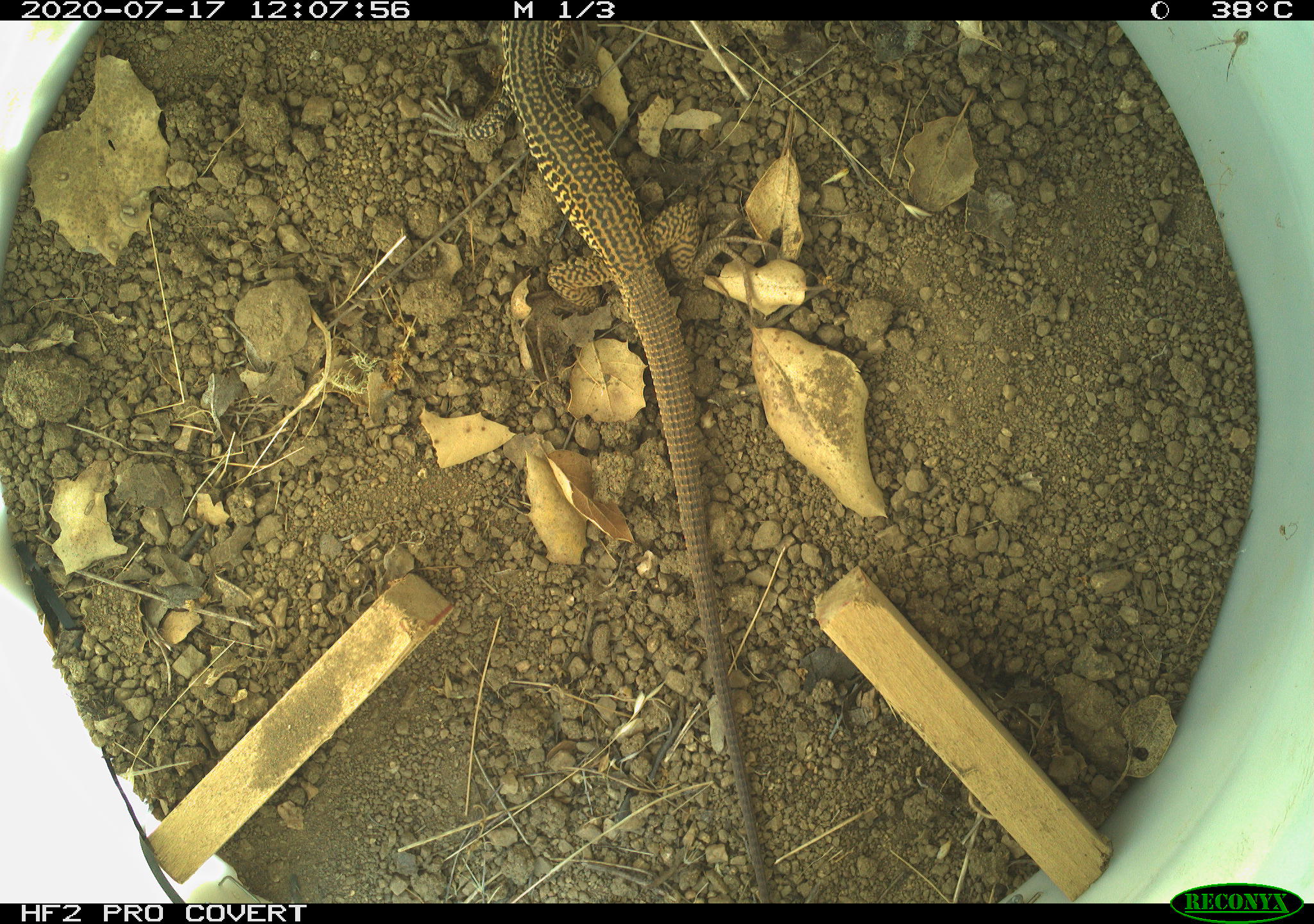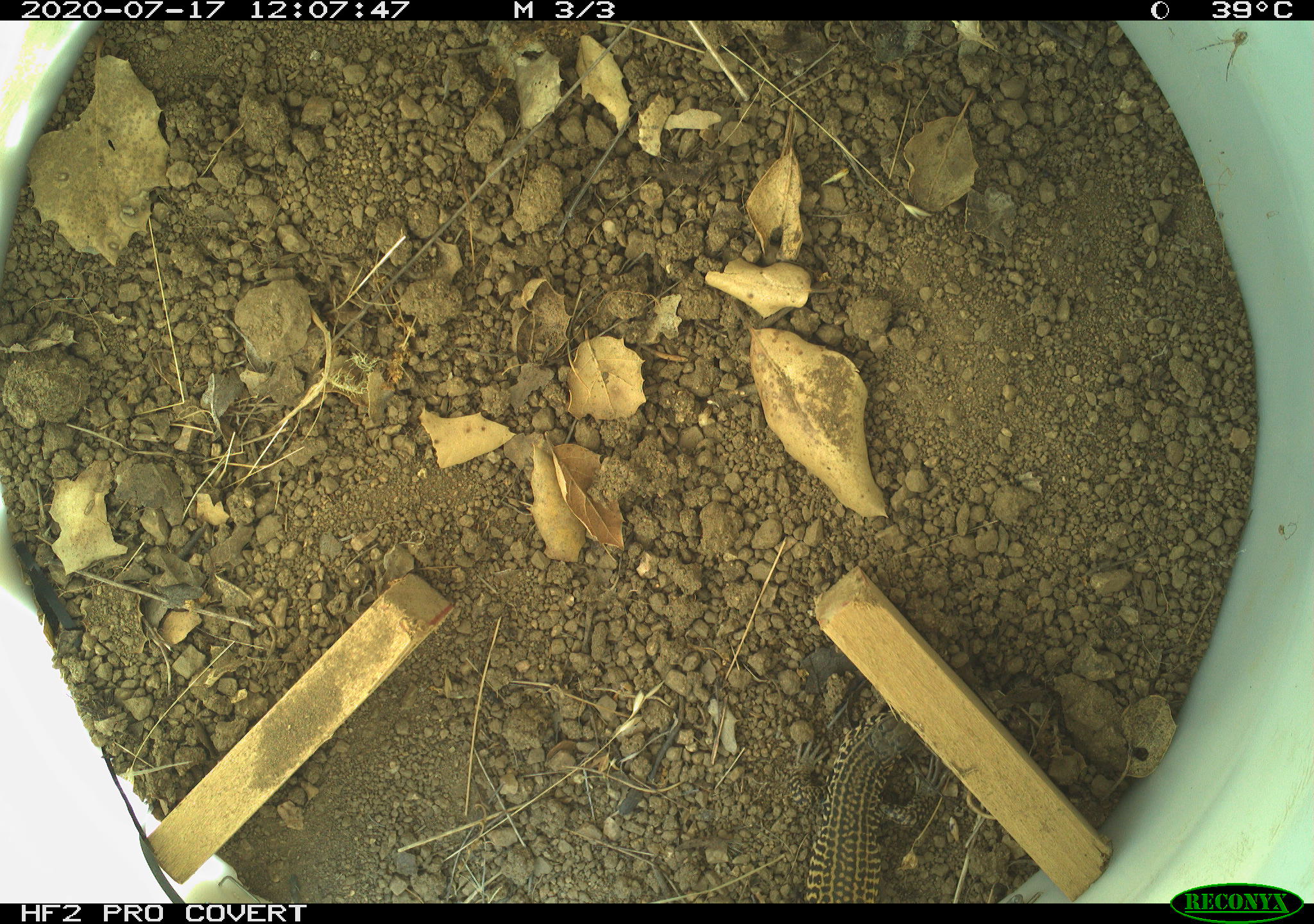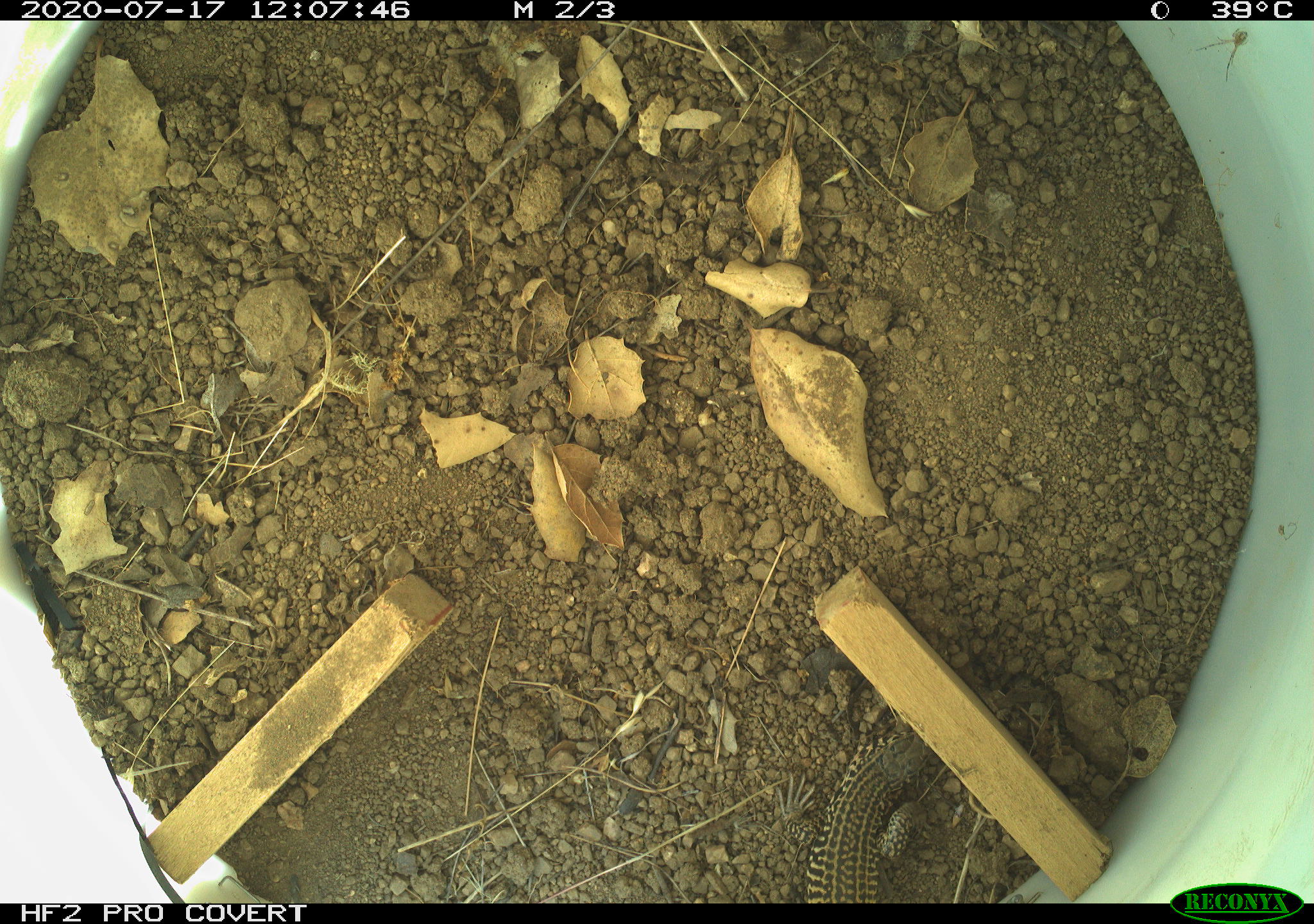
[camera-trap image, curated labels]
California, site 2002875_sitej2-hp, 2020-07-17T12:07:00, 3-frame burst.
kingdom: Animalia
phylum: Chordata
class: Reptilia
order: Squamata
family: Teiidae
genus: Aspidoscelis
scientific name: Aspidoscelis tigris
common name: western whiptail